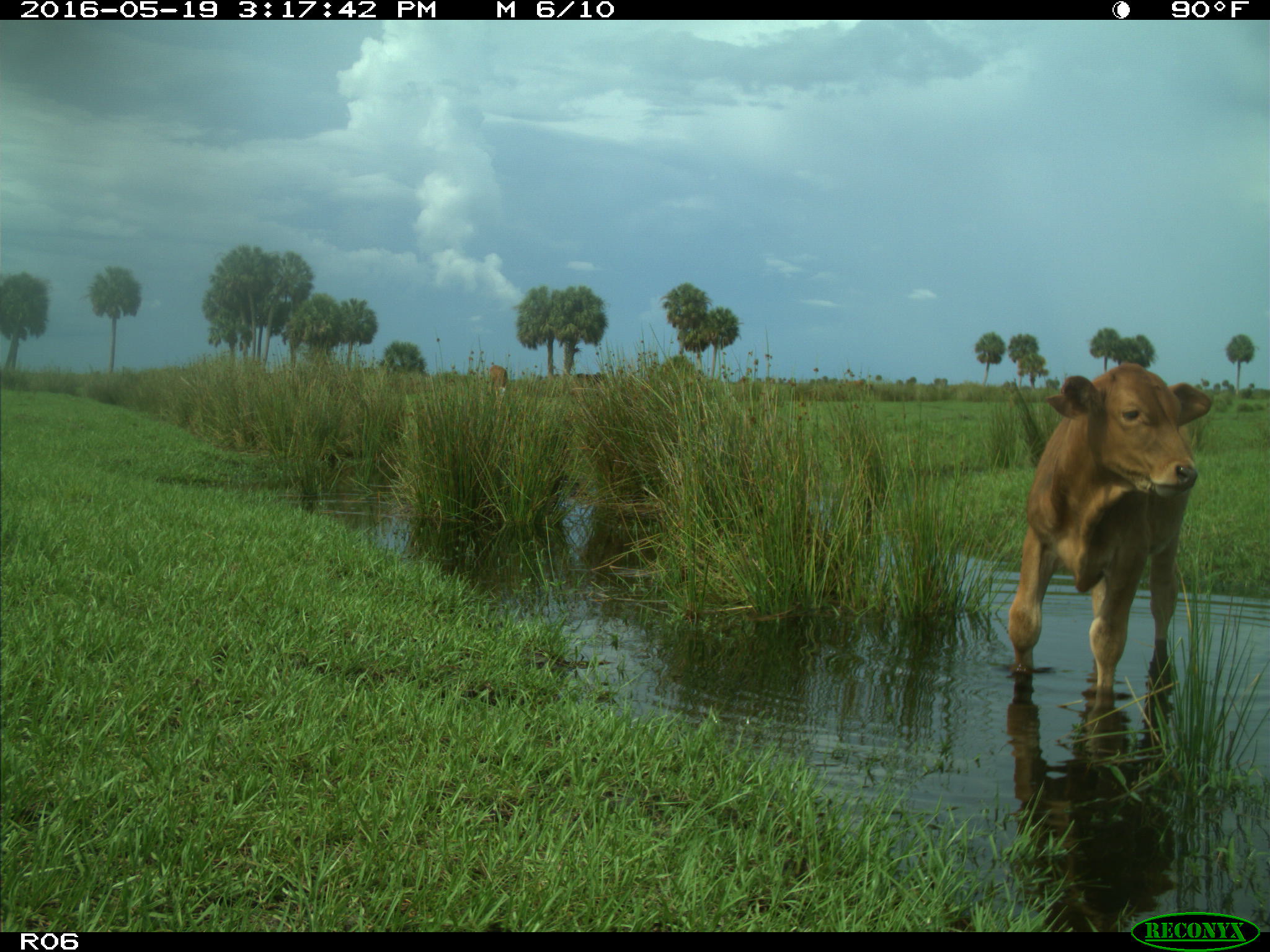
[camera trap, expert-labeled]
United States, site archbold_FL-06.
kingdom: Animalia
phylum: Chordata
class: Mammalia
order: Artiodactyla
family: Bovidae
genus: Bos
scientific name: Bos taurus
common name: domestic cow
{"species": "Bos taurus (domestic cow)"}